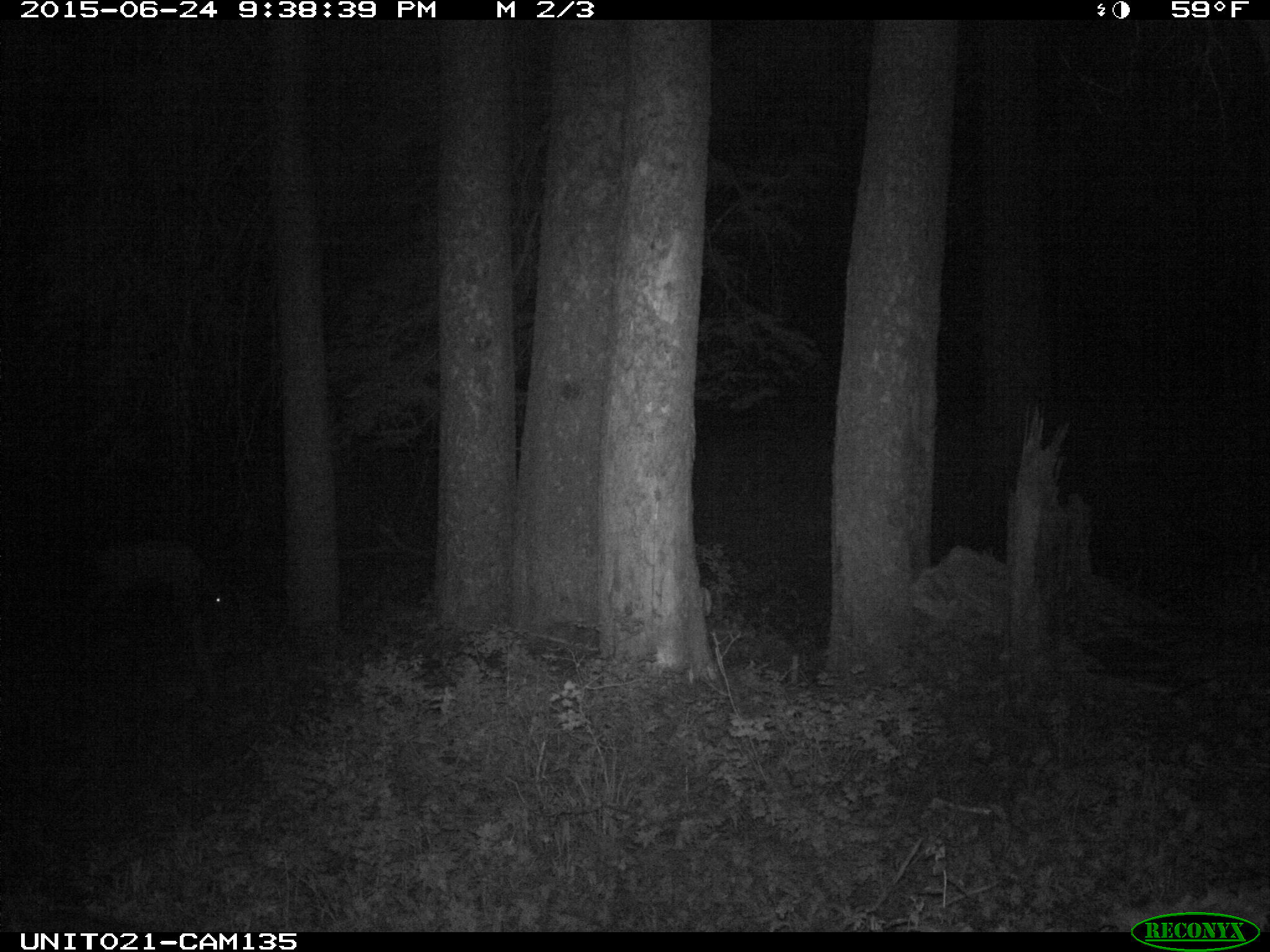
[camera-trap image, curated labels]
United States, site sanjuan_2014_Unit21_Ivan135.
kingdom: Animalia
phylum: Chordata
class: Mammalia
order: Artiodactyla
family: Cervidae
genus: Odocoileus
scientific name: Odocoileus hemionus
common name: mule deer